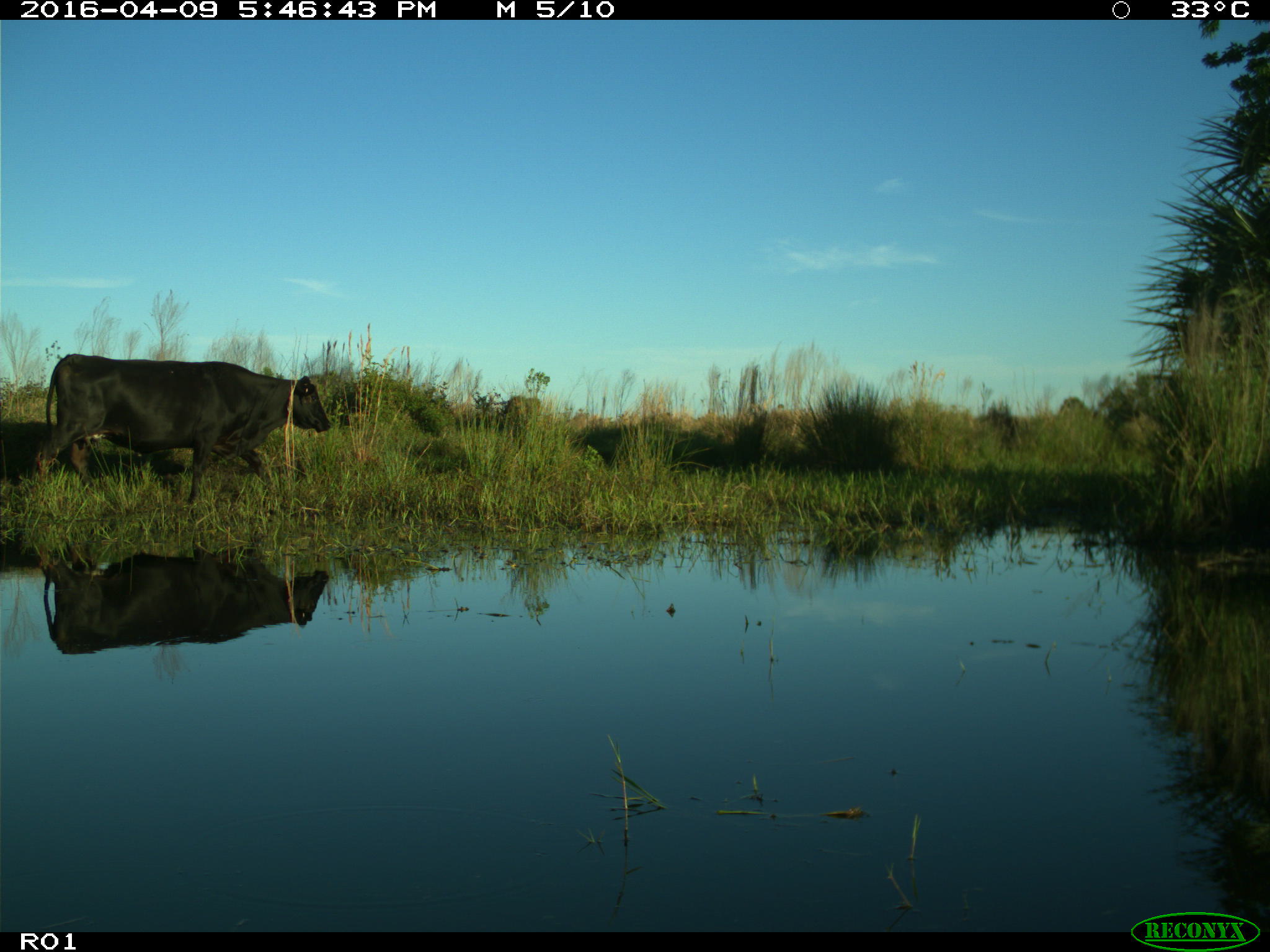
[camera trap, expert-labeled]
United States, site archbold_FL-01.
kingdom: Animalia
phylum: Chordata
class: Mammalia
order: Artiodactyla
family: Bovidae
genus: Bos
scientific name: Bos taurus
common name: domestic cow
Bos taurus (domestic cow).